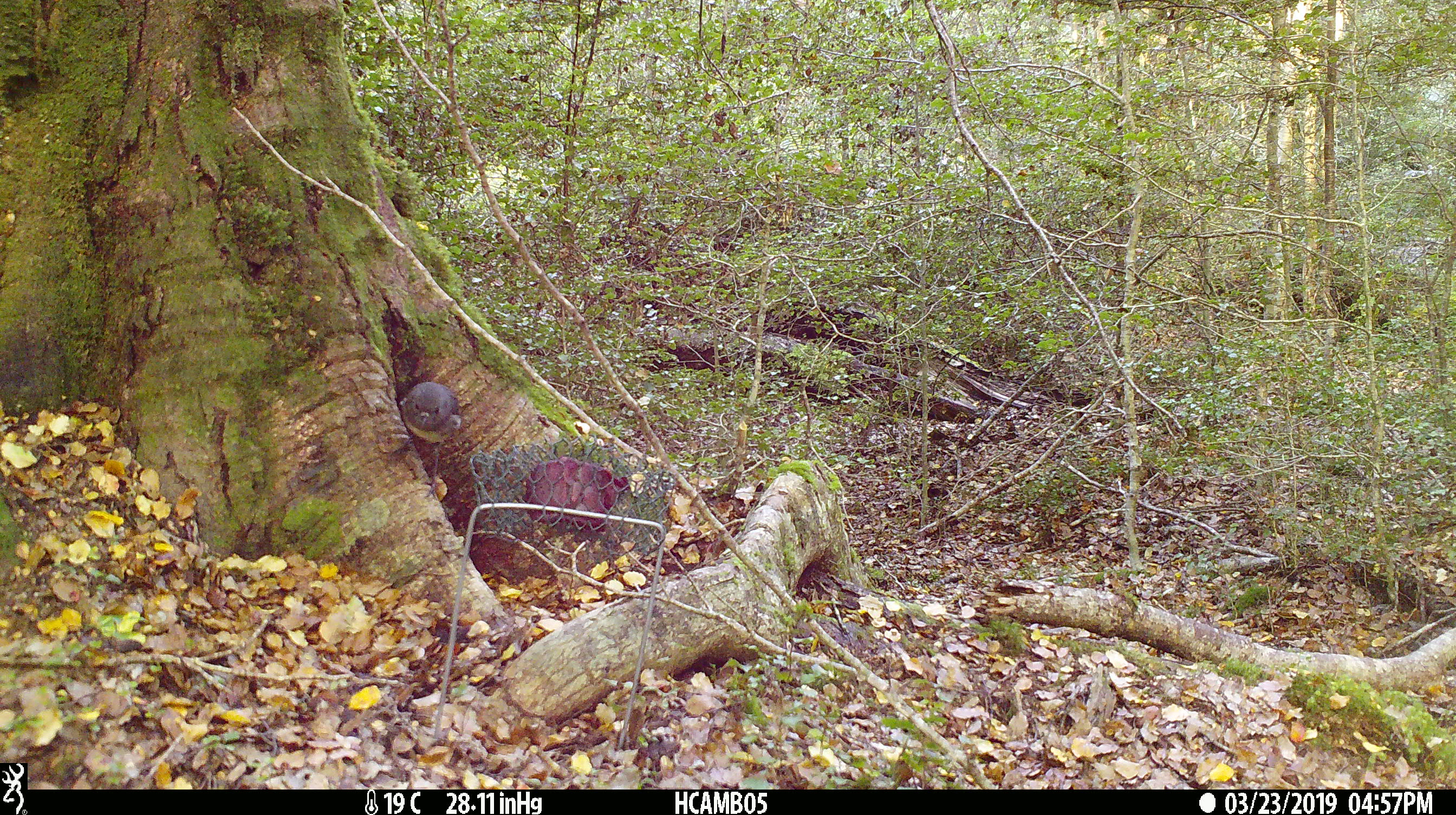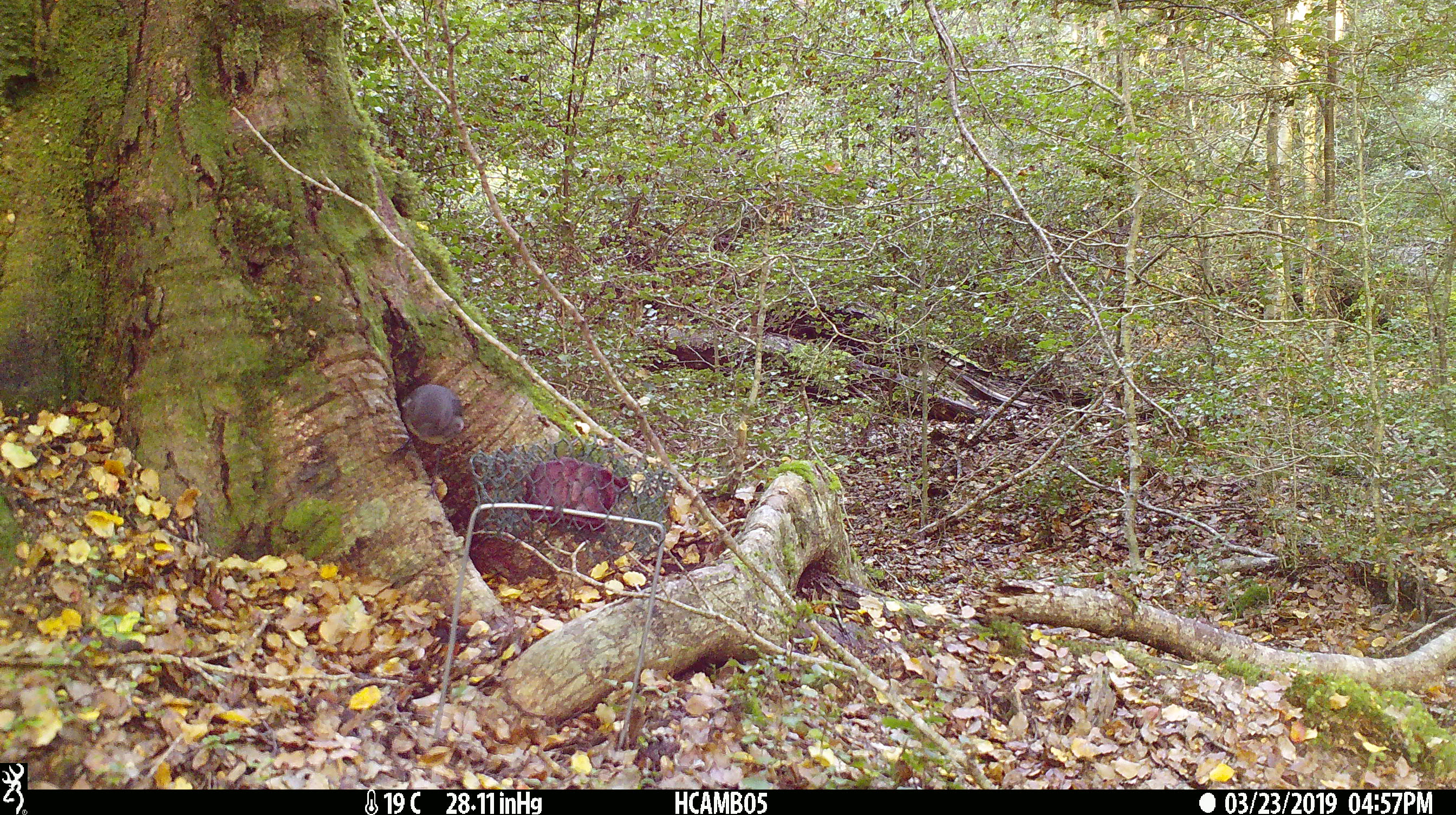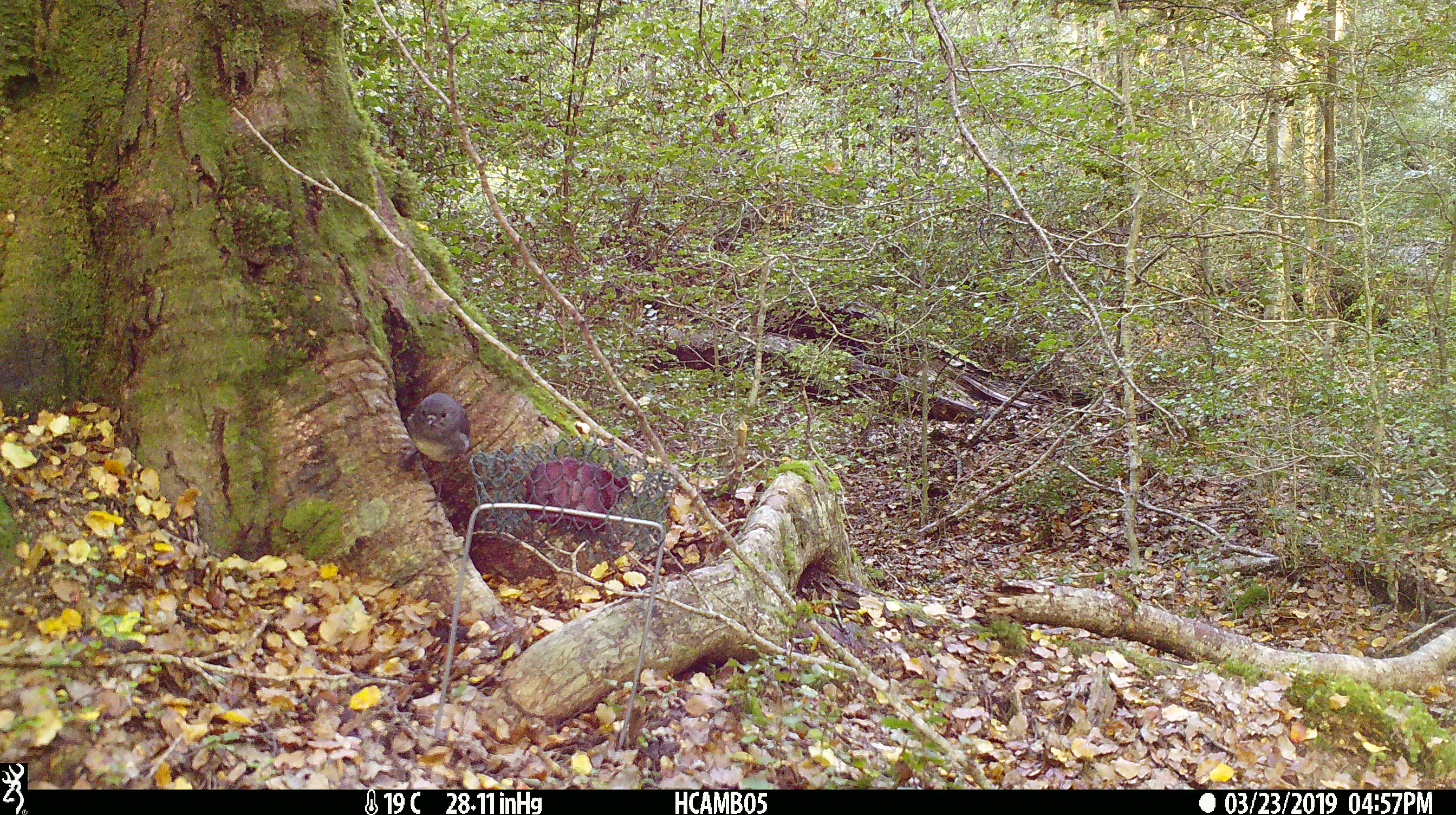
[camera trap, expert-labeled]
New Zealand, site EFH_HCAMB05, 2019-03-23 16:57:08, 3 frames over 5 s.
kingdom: Animalia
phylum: Chordata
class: Aves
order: Passeriformes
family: Petroicidae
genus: Petroica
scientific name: Petroica australis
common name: new zealand robin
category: robin